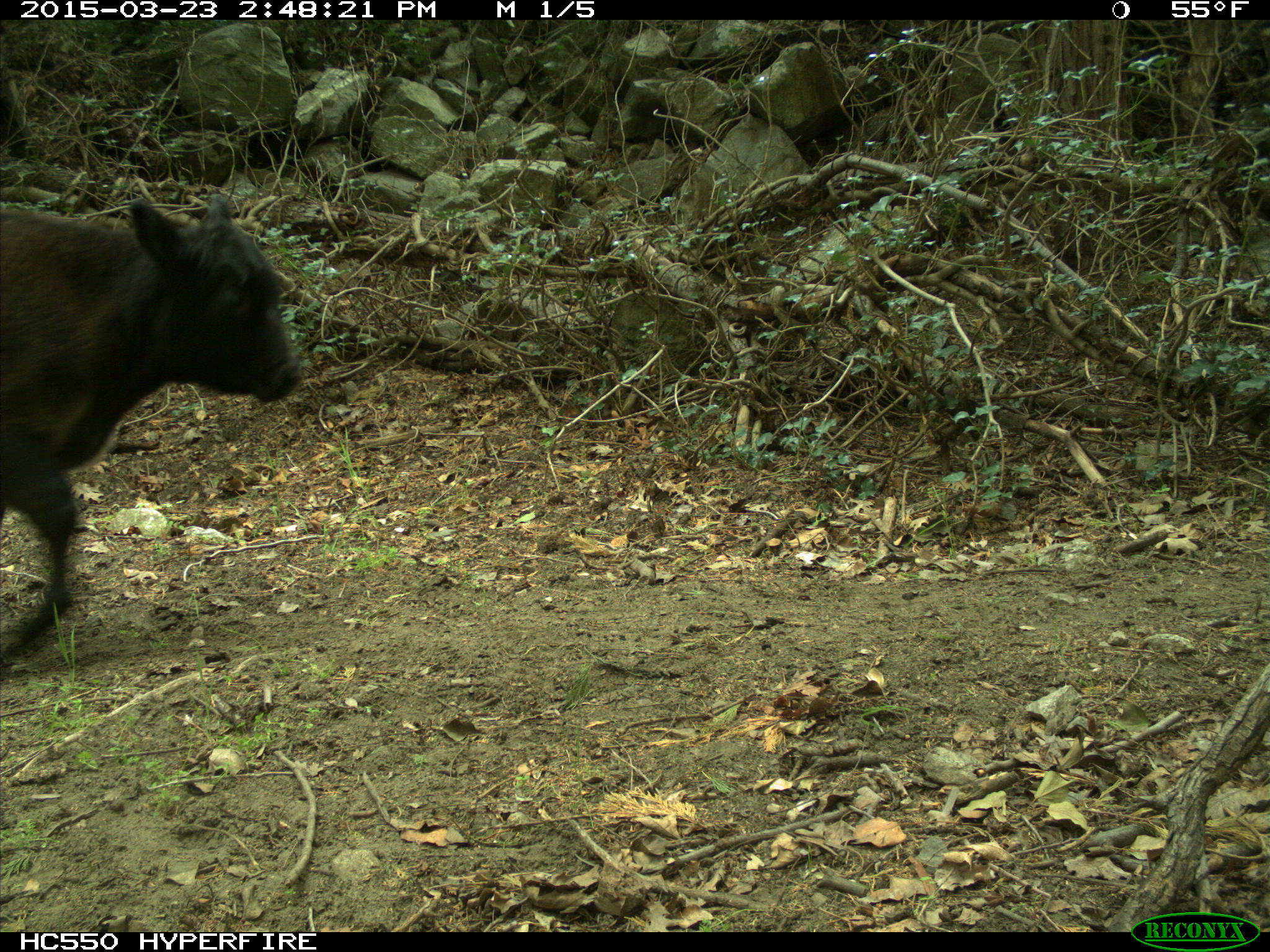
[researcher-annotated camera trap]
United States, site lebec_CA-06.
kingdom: Animalia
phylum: Chordata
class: Mammalia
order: Artiodactyla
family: Bovidae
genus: Bos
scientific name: Bos taurus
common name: domestic cow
Bos taurus (domestic cow).